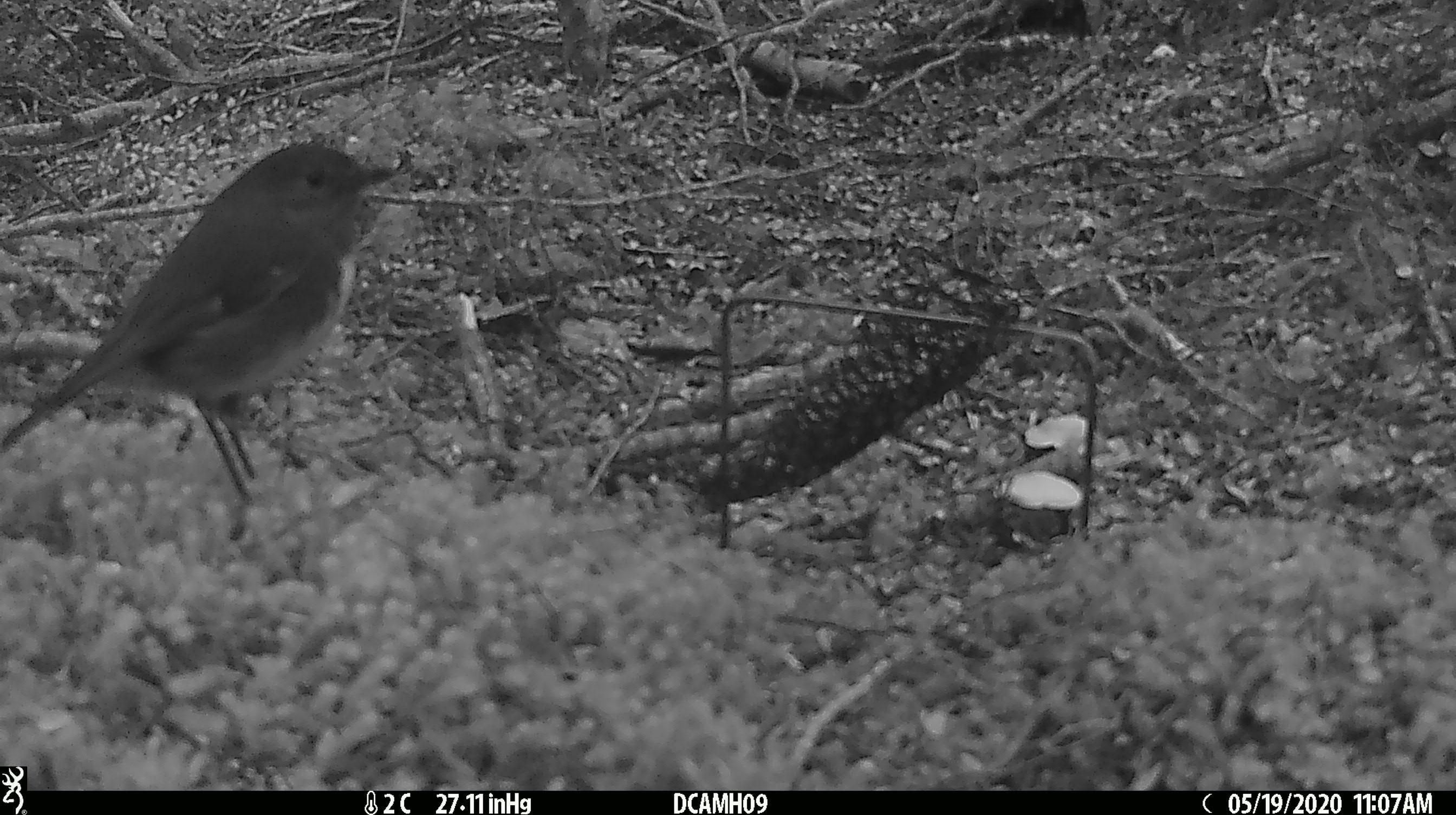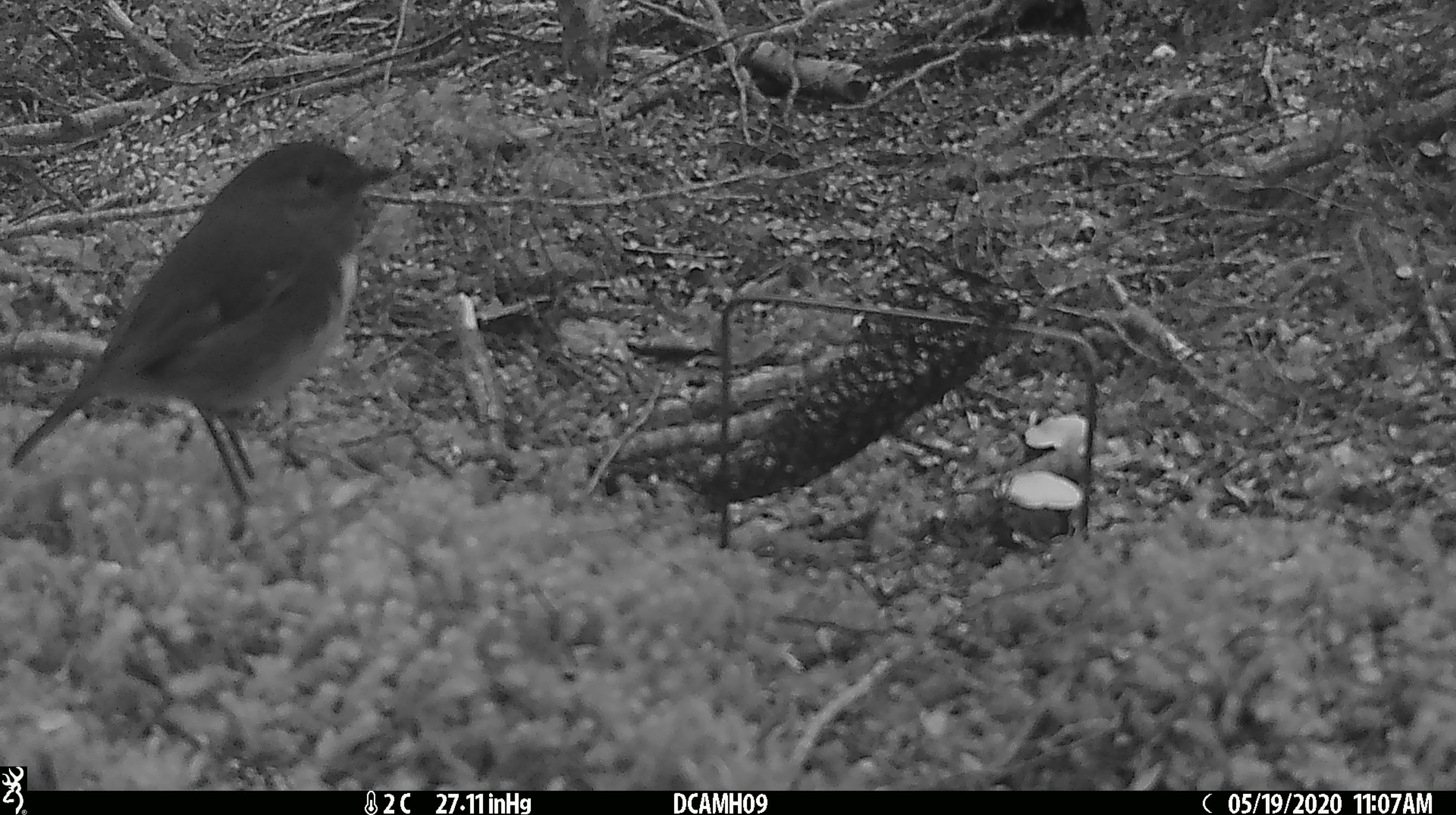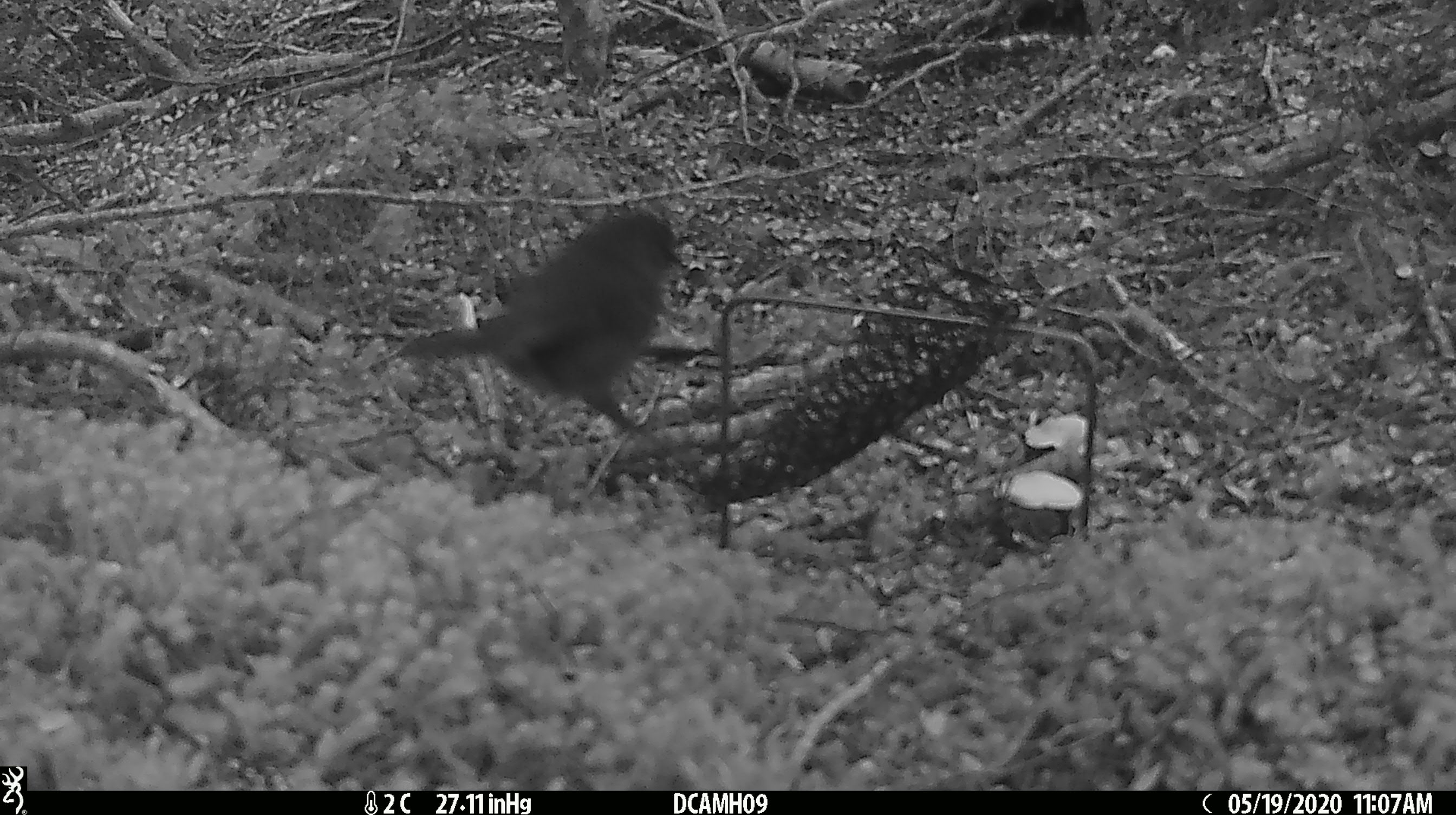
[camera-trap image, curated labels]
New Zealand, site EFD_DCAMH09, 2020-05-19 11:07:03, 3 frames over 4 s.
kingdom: Animalia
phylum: Chordata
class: Aves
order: Passeriformes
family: Petroicidae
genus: Petroica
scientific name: Petroica australis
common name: new zealand robin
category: robin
Robin (new zealand robin) (Petroica australis).